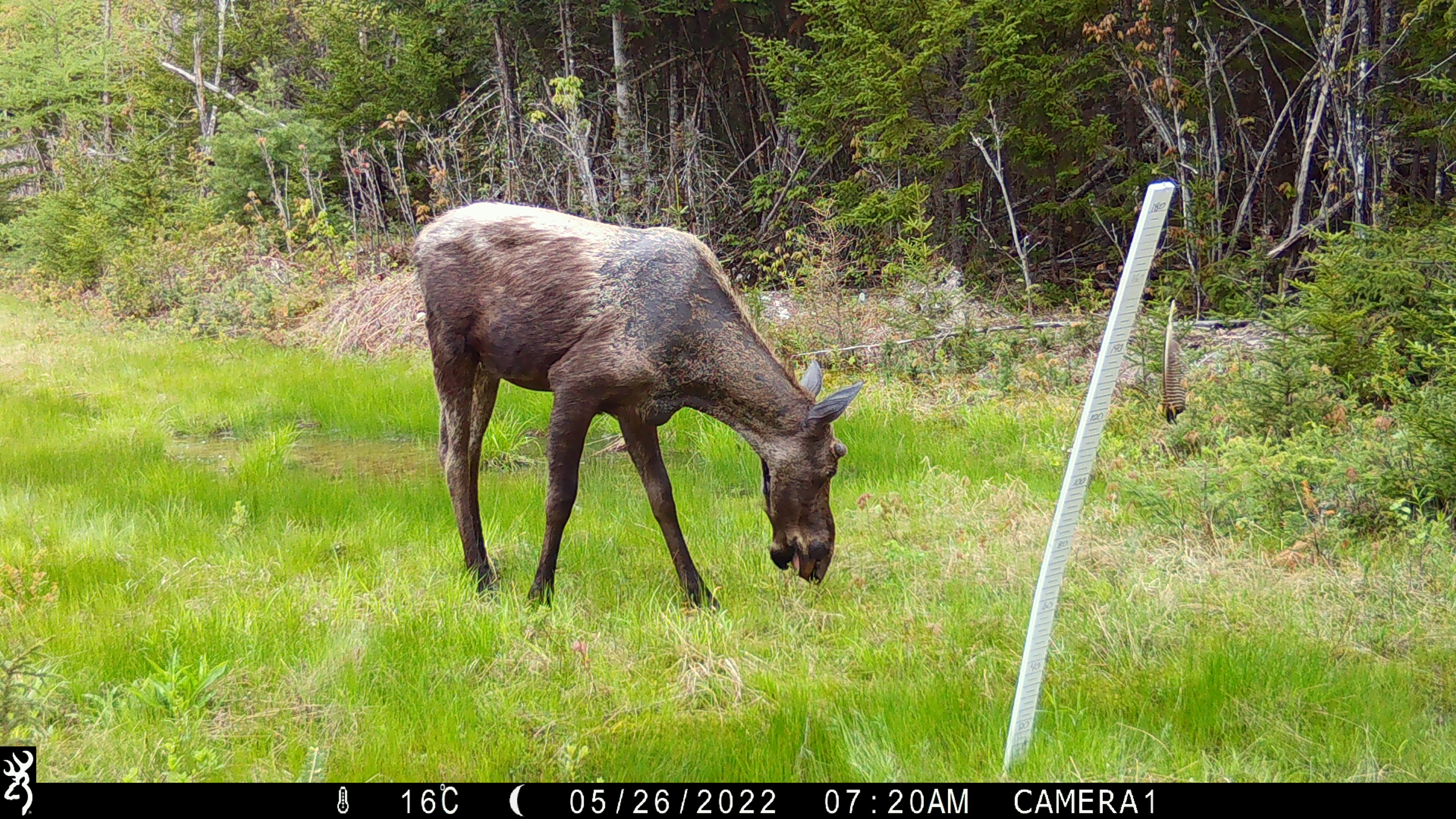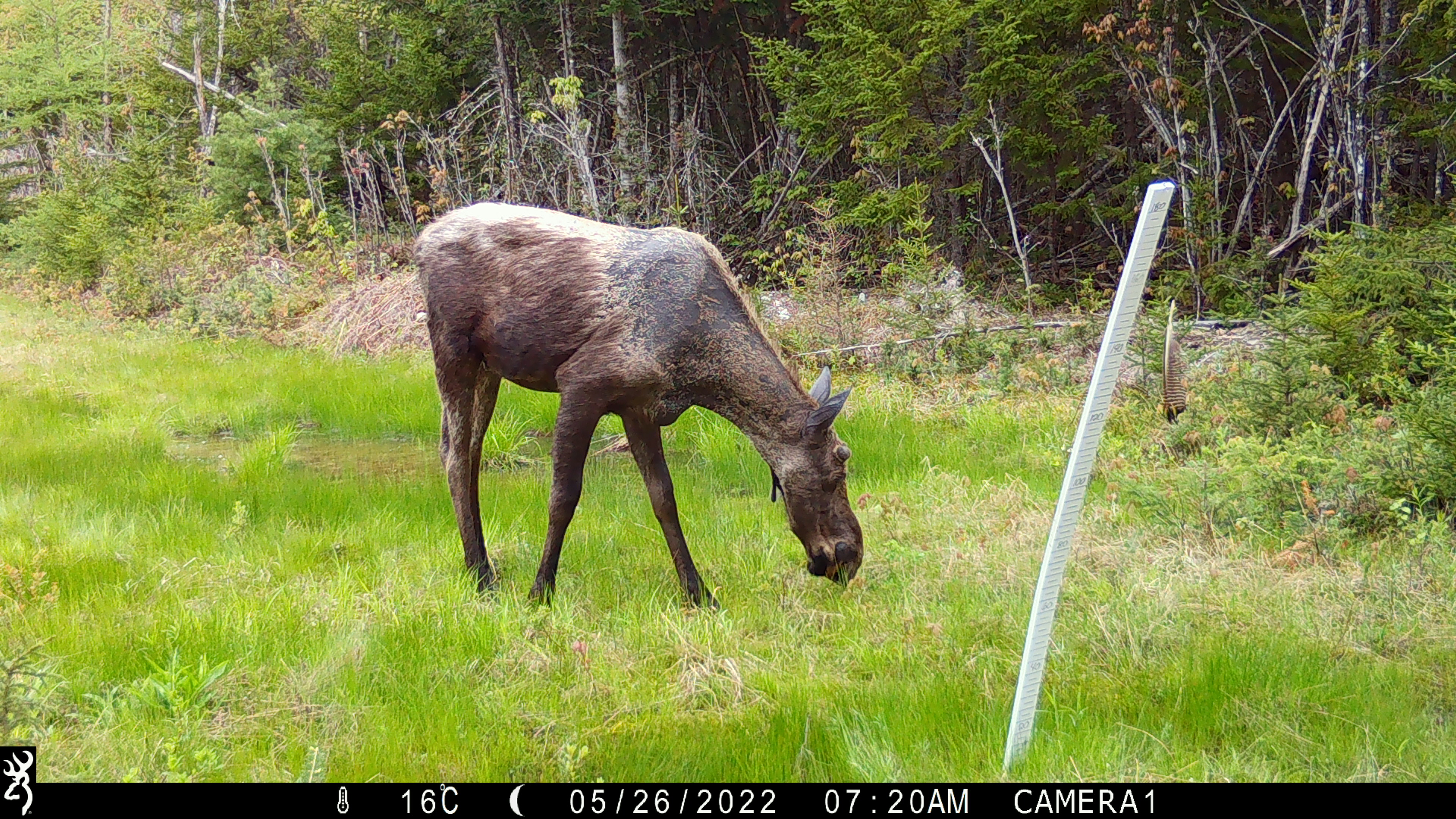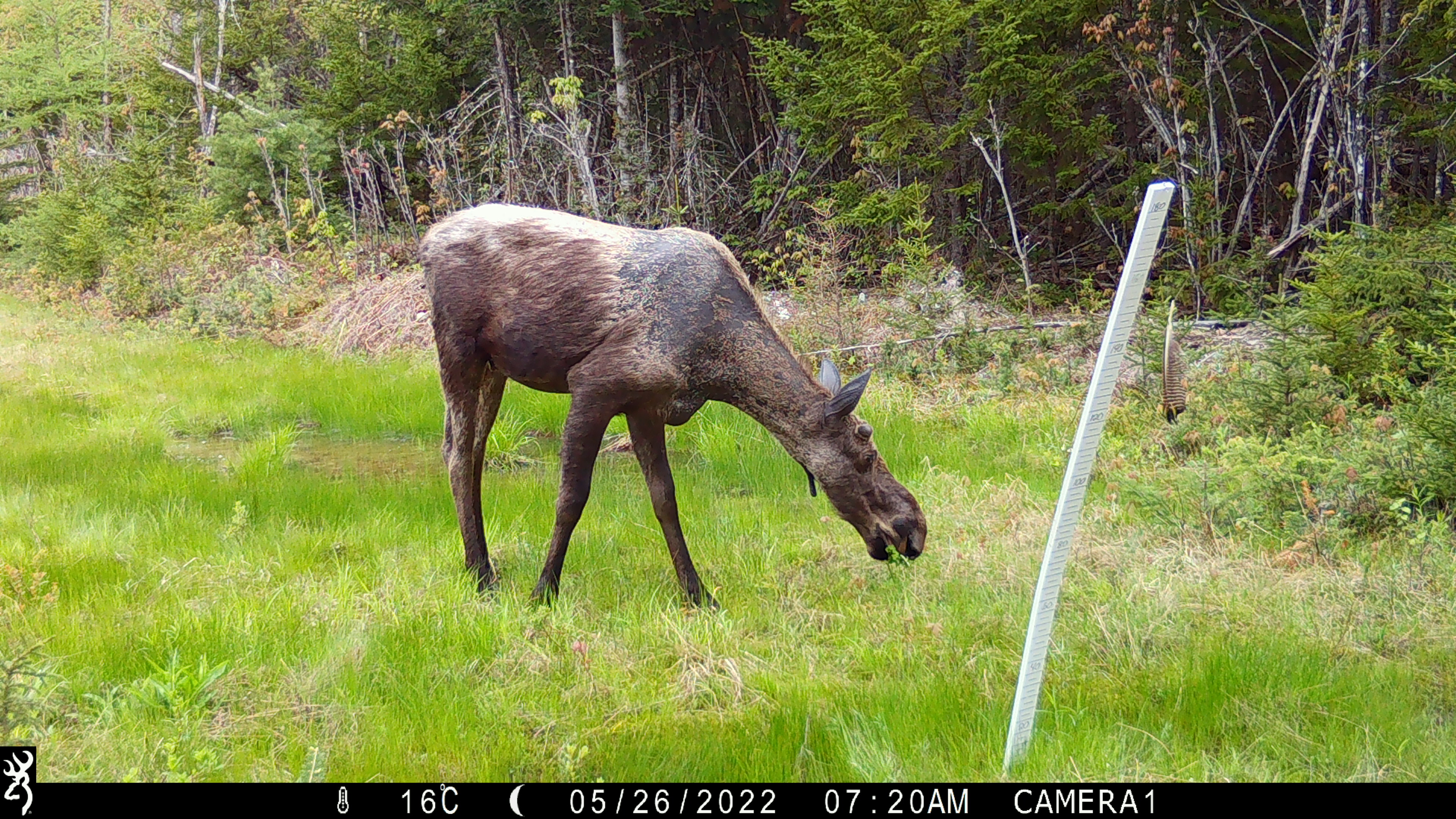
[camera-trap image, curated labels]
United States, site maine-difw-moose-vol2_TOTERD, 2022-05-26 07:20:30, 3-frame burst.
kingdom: Animalia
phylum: Chordata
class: Mammalia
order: Artiodactyla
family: Cervidae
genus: Alces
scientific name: Alces alces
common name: moose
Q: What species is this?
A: Moose (Alces alces).